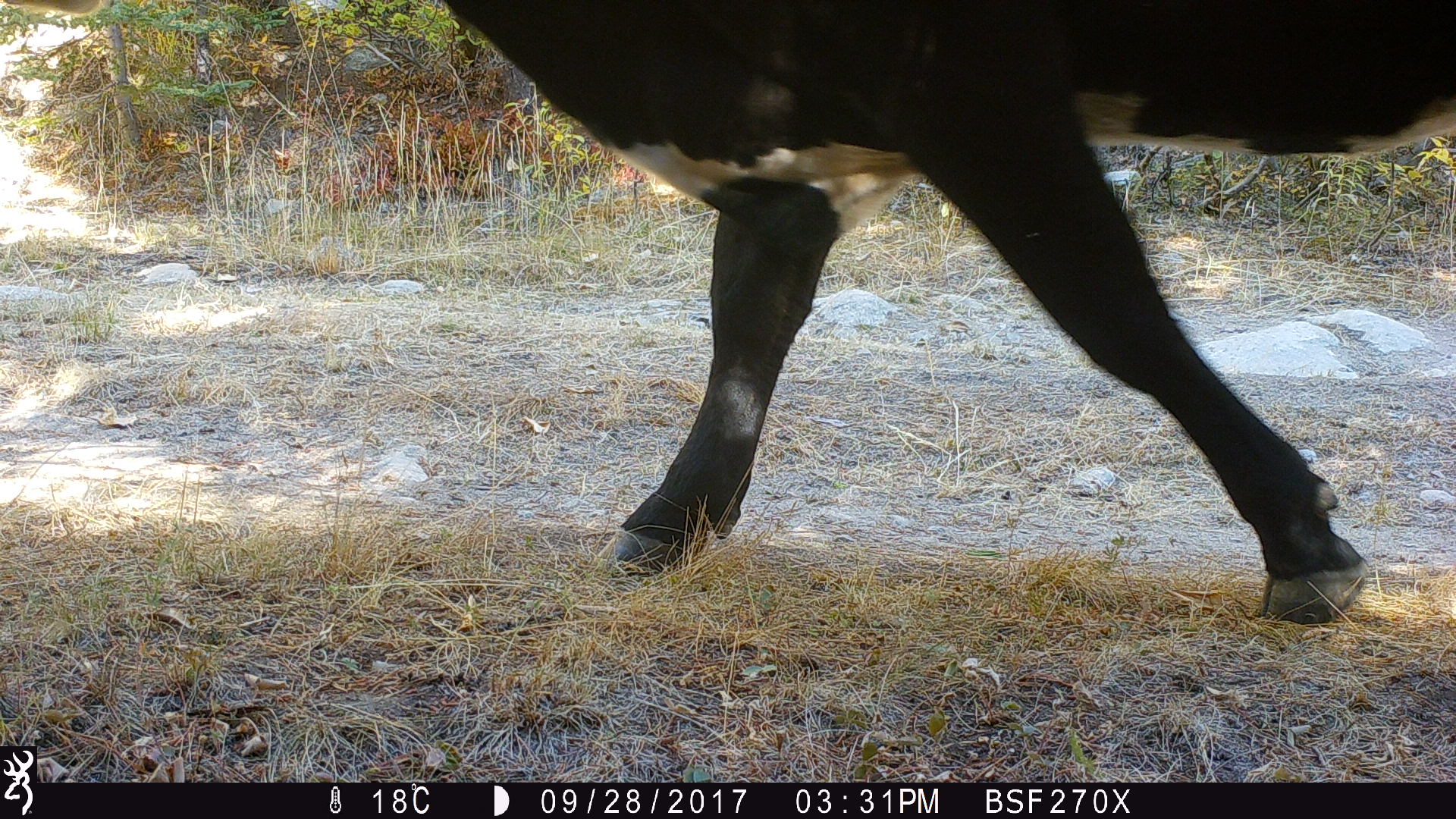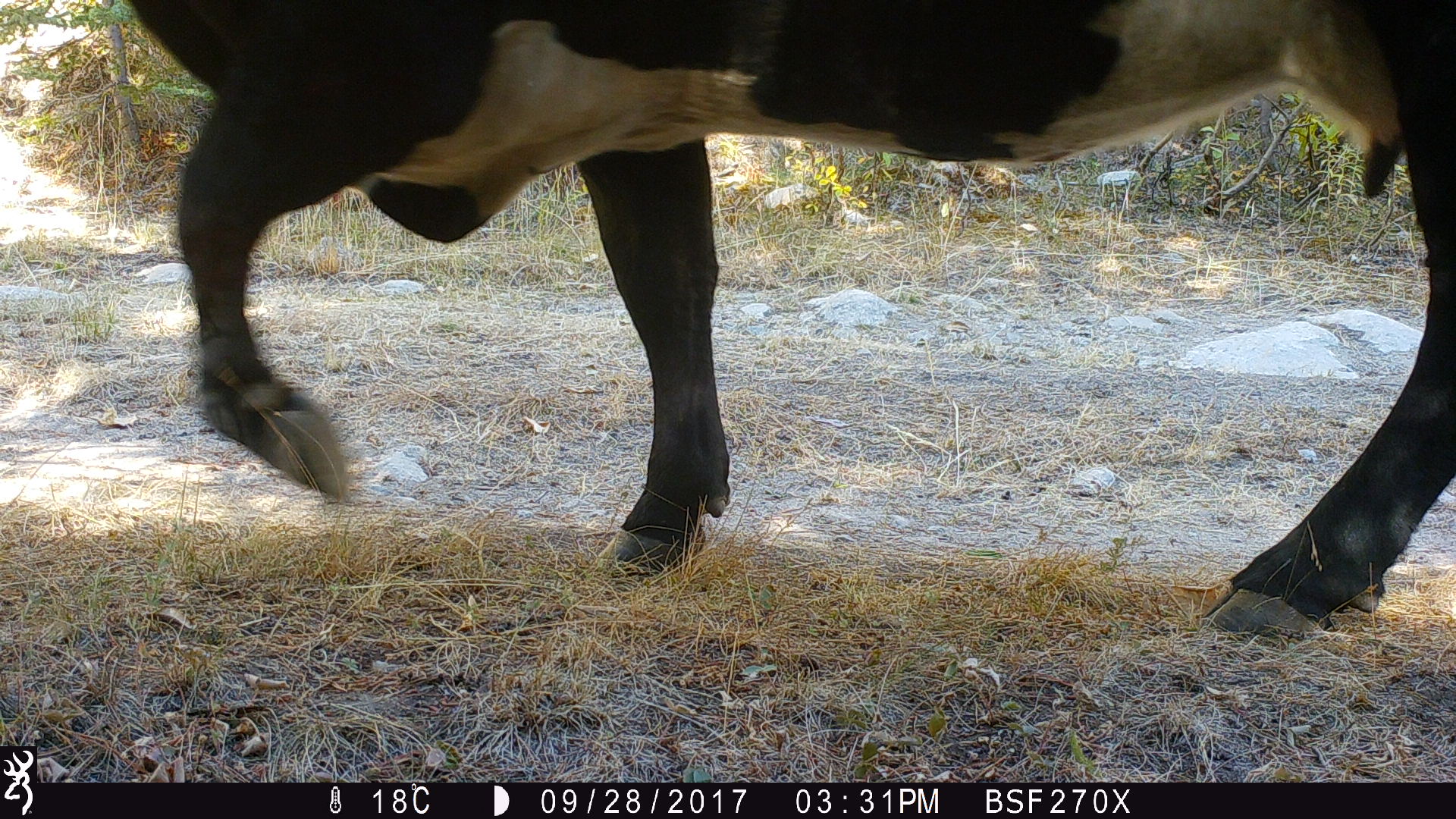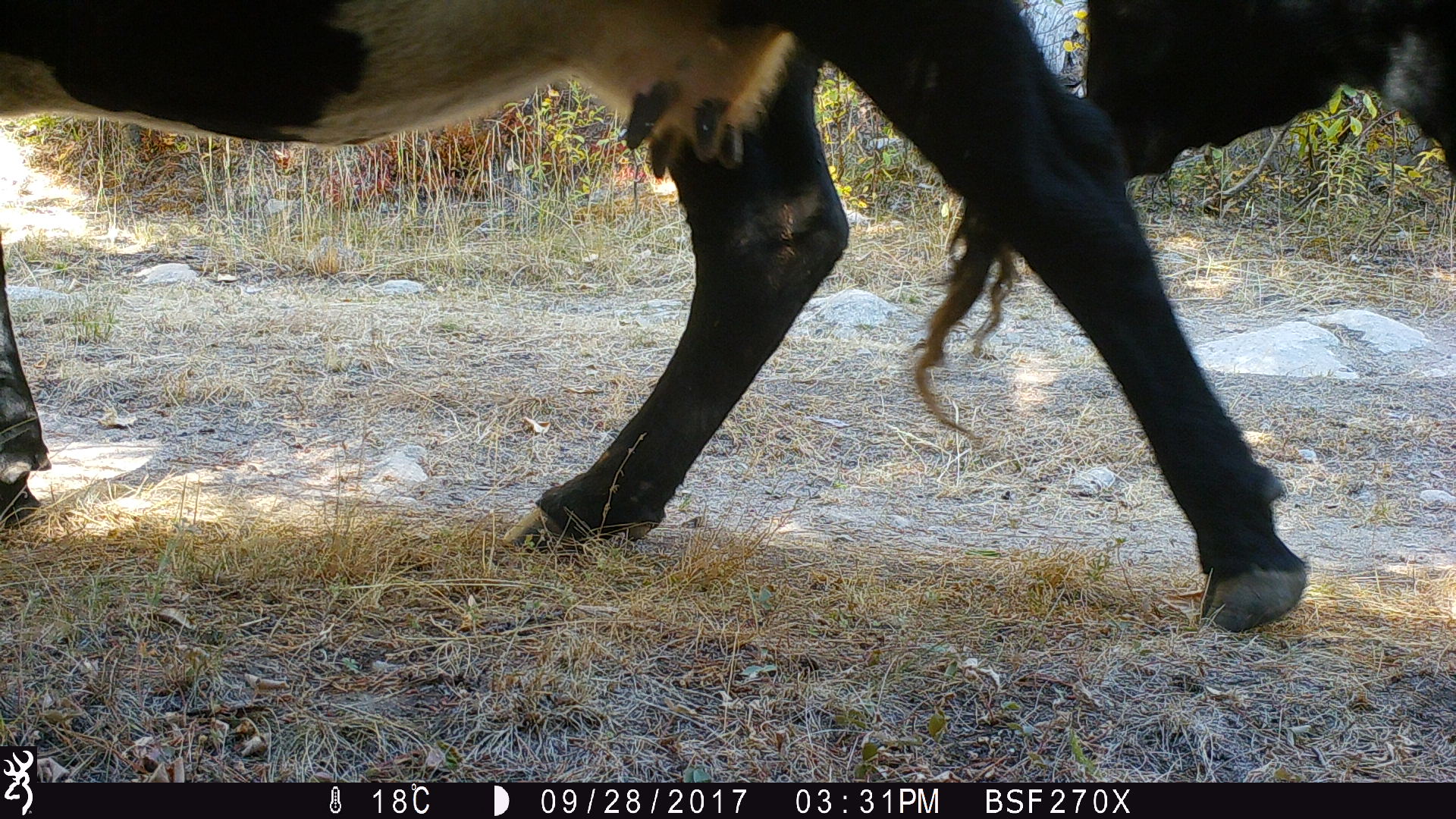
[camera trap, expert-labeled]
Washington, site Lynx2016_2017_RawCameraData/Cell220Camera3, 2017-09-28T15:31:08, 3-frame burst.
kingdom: Animalia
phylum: Chordata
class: Mammalia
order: Artiodactyla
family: Bovidae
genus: Bos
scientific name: Bos taurus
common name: domestic cattle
Domestic cattle (Bos taurus). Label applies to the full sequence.